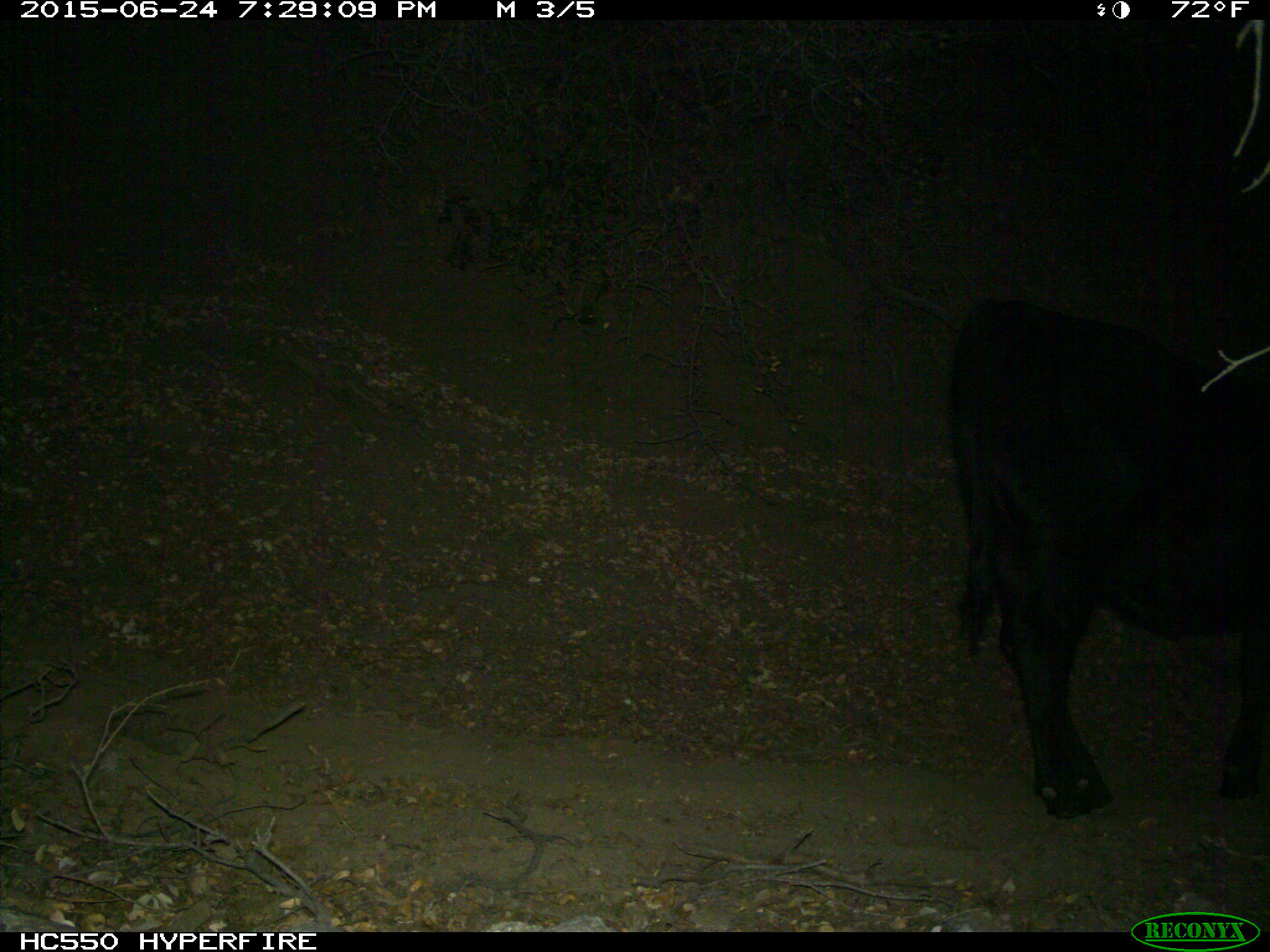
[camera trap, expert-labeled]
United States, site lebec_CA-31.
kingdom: Animalia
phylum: Chordata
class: Mammalia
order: Artiodactyla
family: Bovidae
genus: Bos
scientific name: Bos taurus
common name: domestic cow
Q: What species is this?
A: Bos taurus (domestic cow).